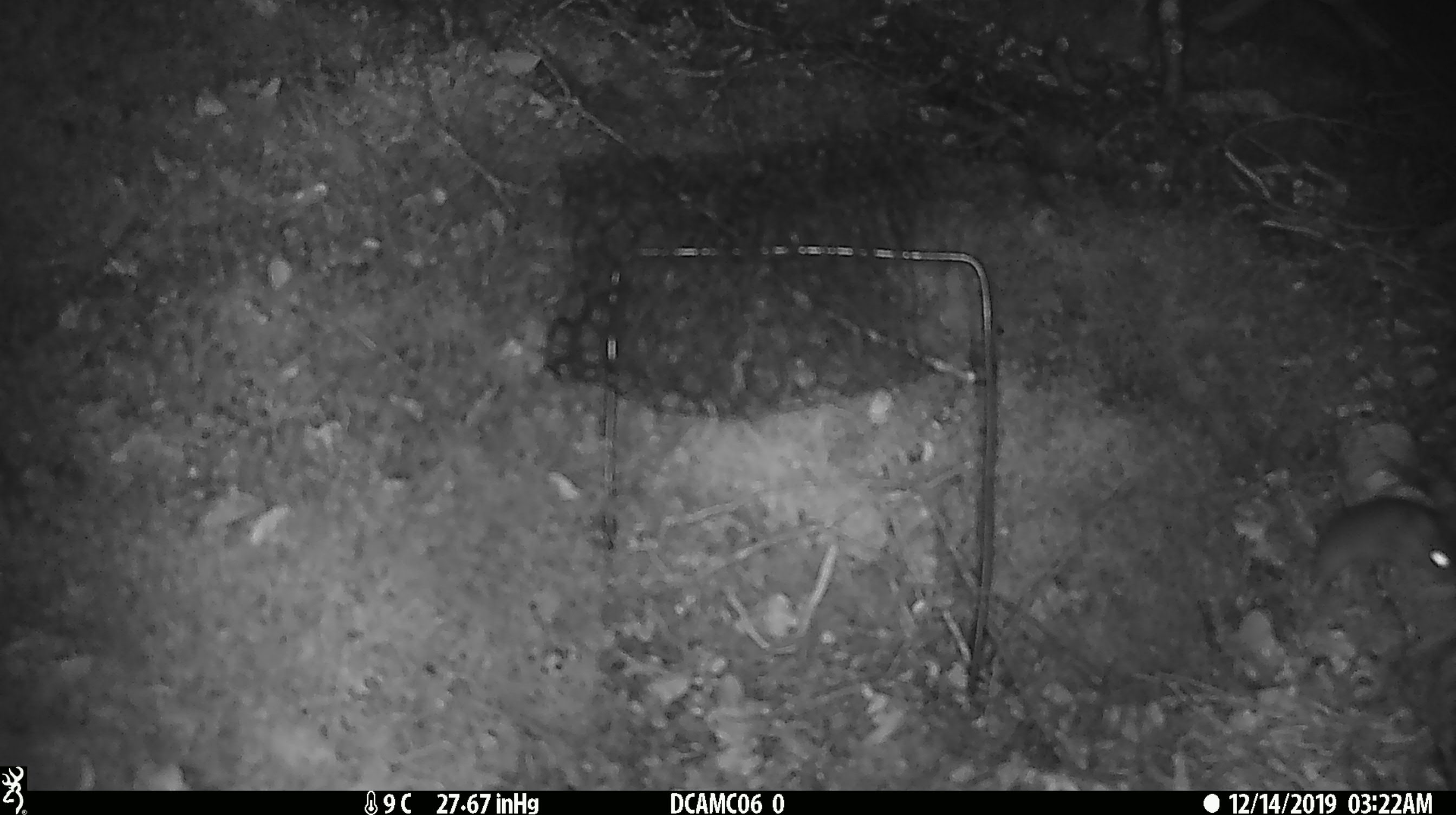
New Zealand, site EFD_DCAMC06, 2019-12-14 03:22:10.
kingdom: Animalia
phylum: Chordata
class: Mammalia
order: Rodentia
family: Muridae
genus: Mus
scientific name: Mus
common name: mouse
Mouse (Mus).